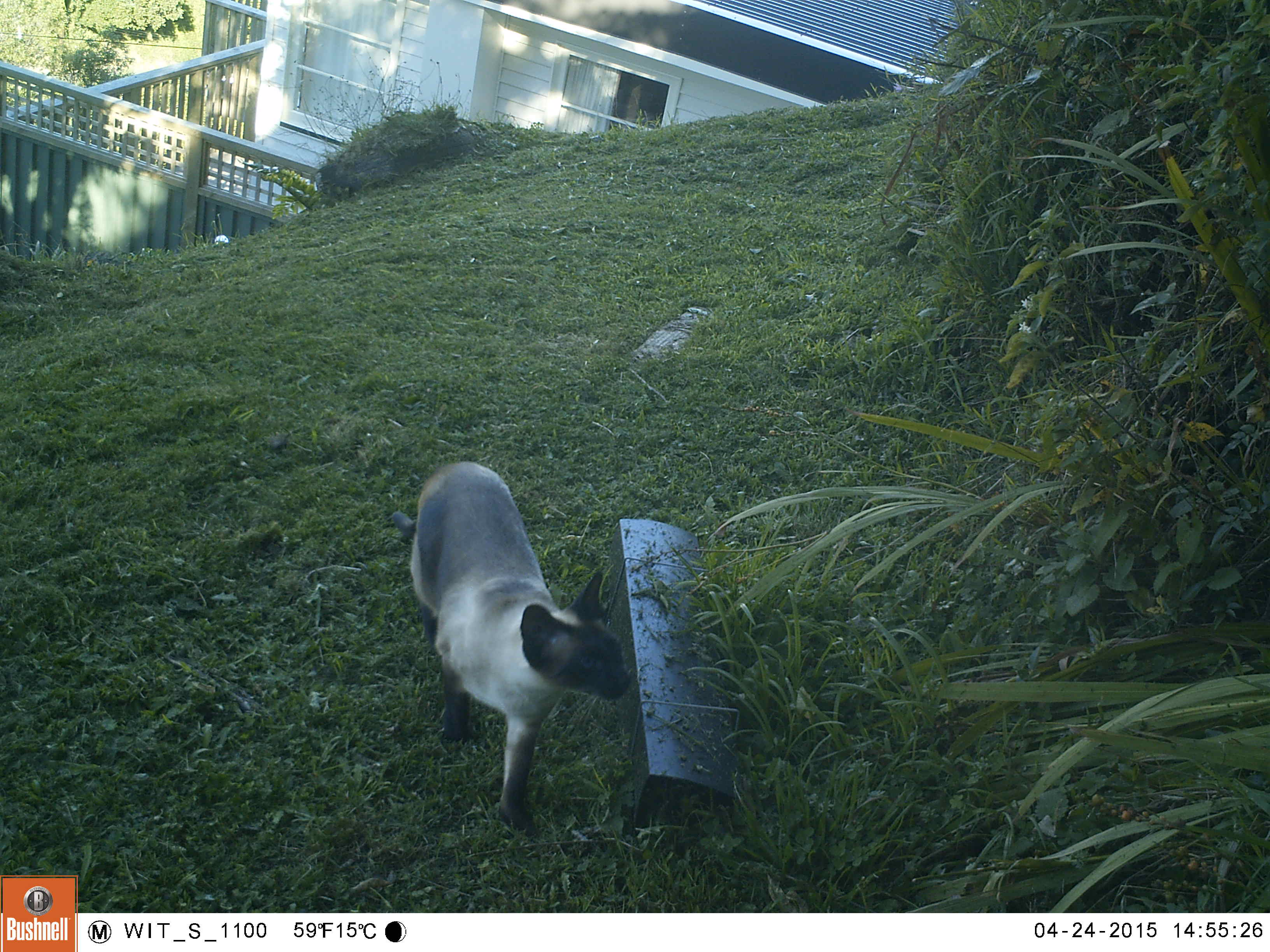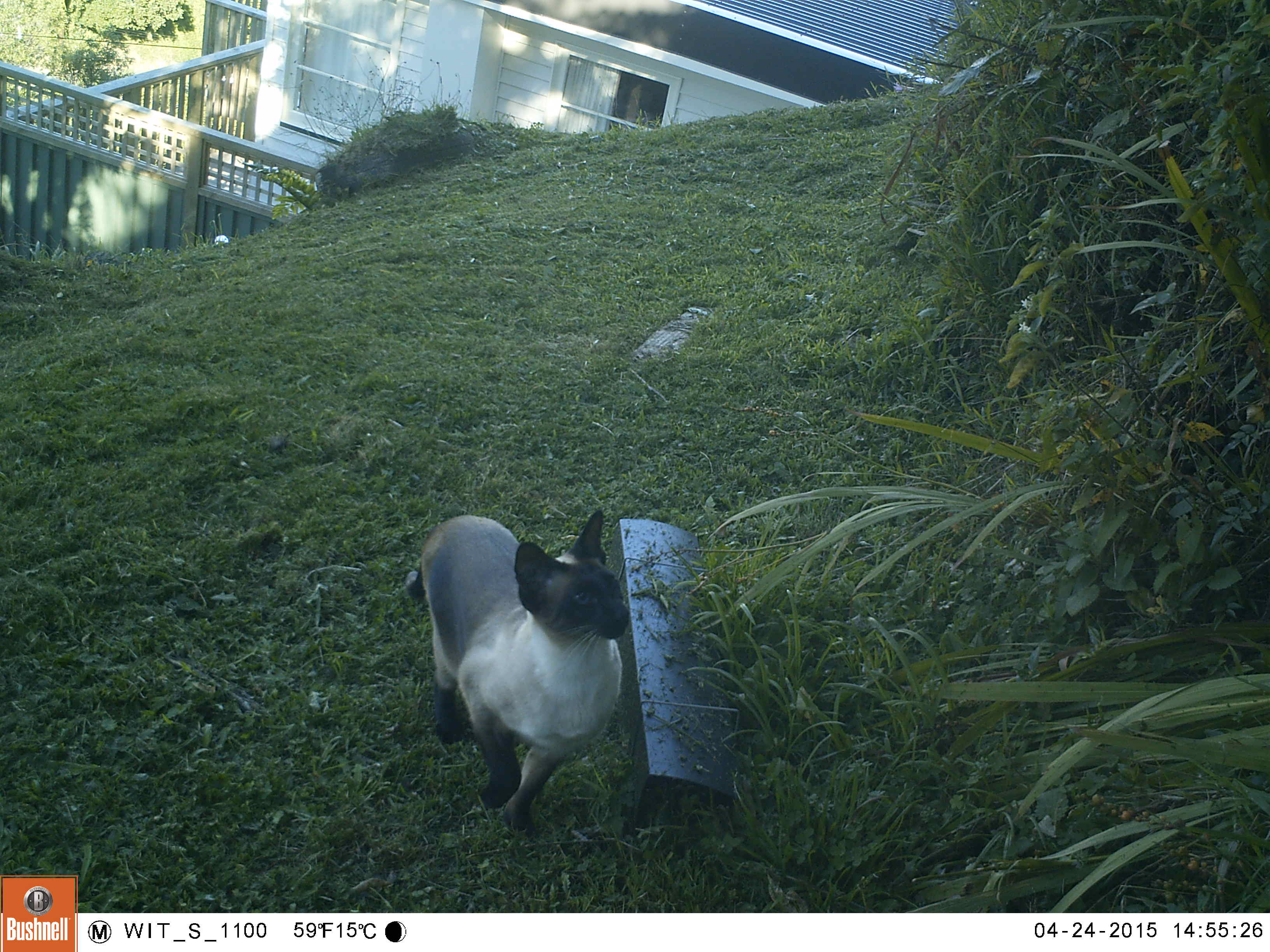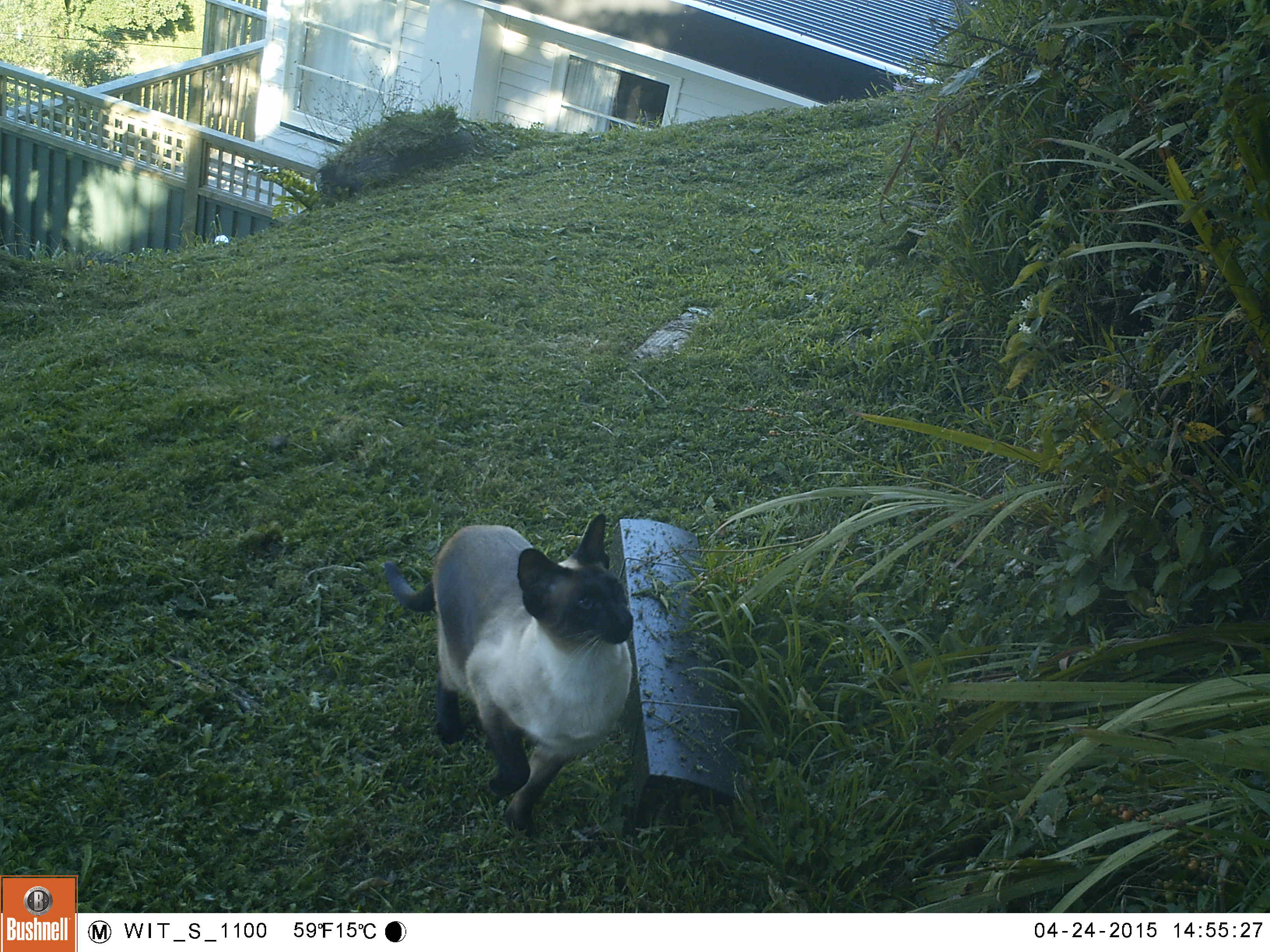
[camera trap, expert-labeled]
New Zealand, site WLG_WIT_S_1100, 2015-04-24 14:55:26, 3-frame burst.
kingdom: Animalia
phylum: Chordata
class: Mammalia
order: Carnivora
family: Felidae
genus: Felis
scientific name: Felis catus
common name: domestic cat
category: cat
Cat (domestic cat) (Felis catus).